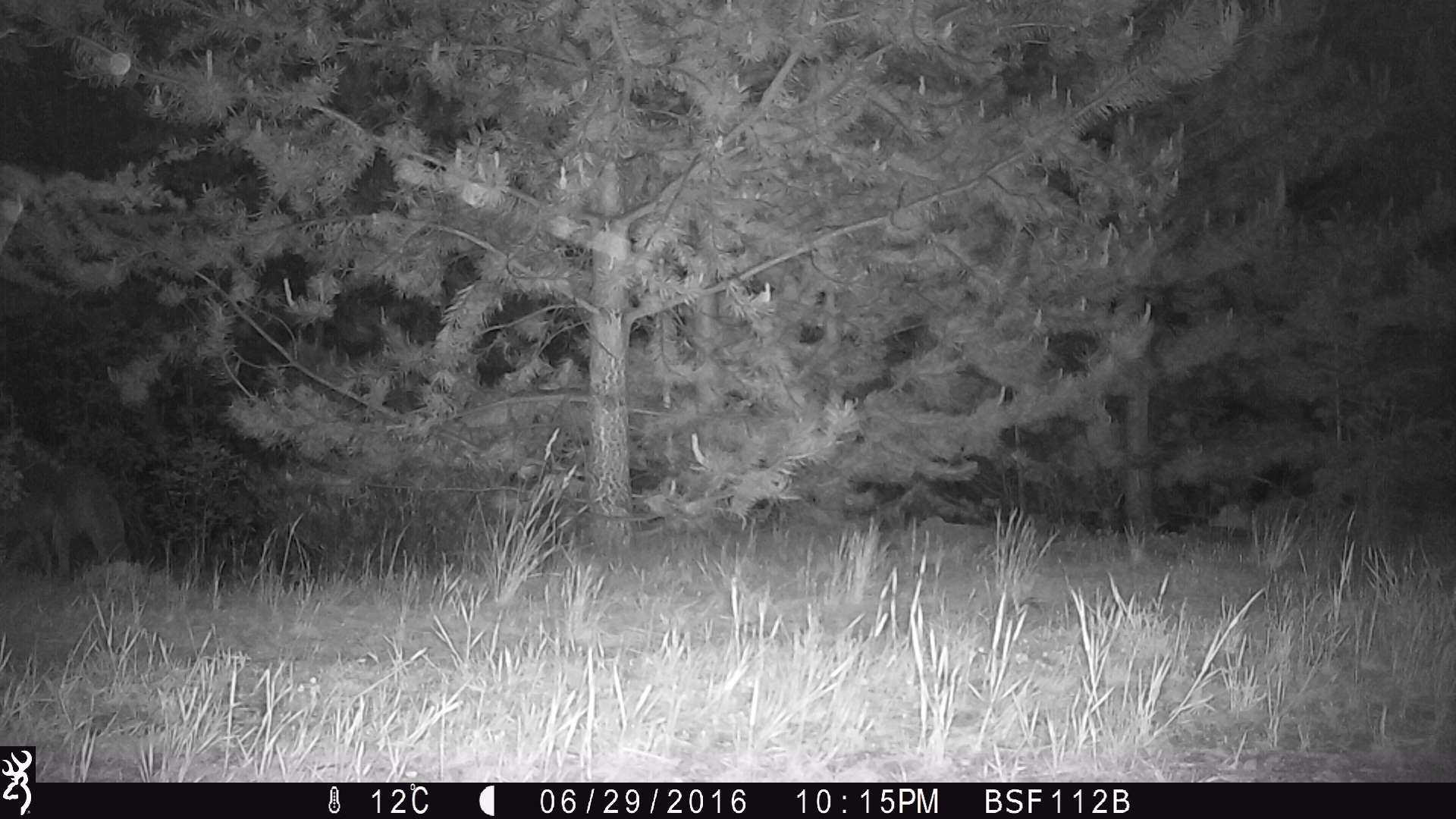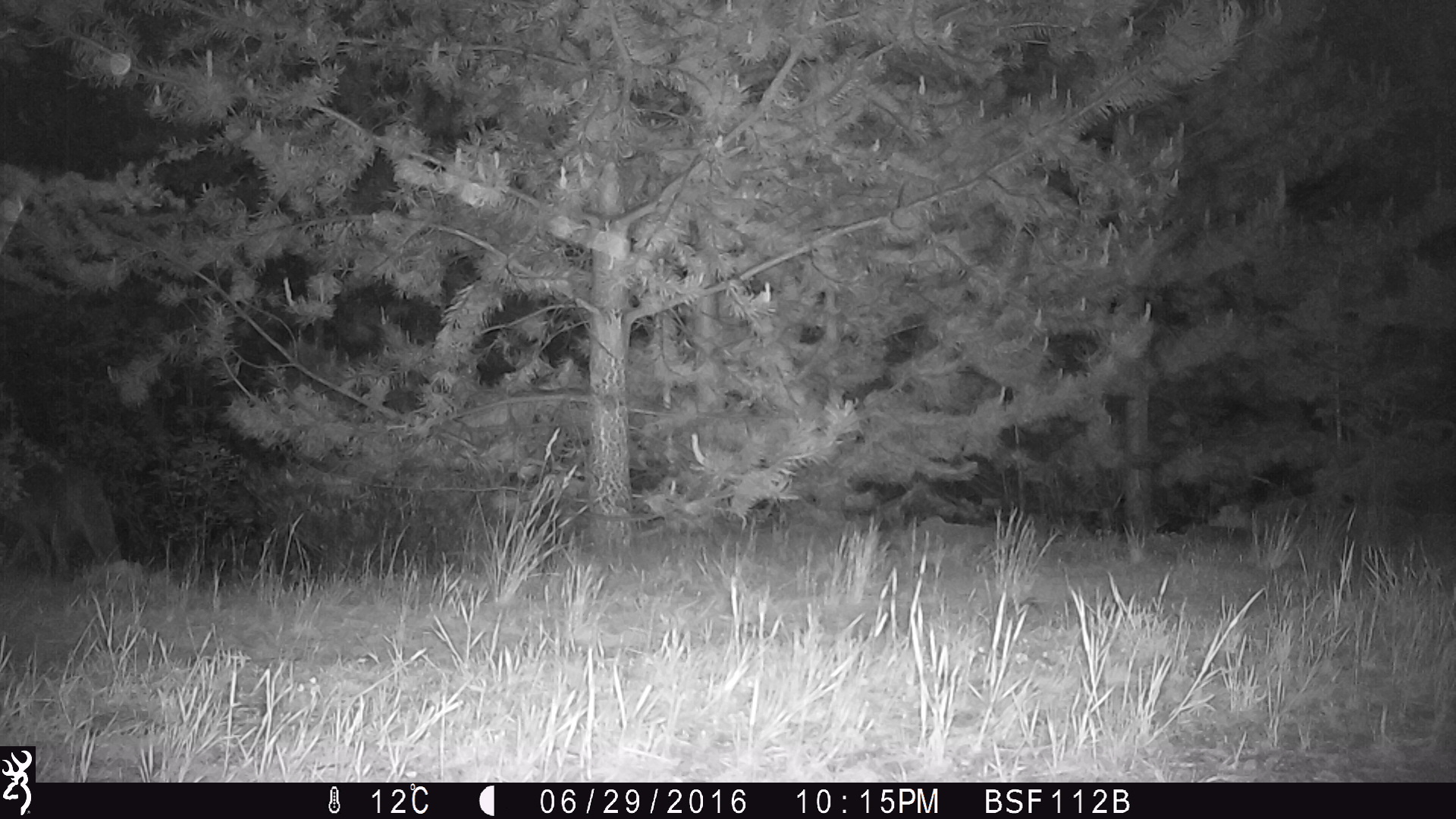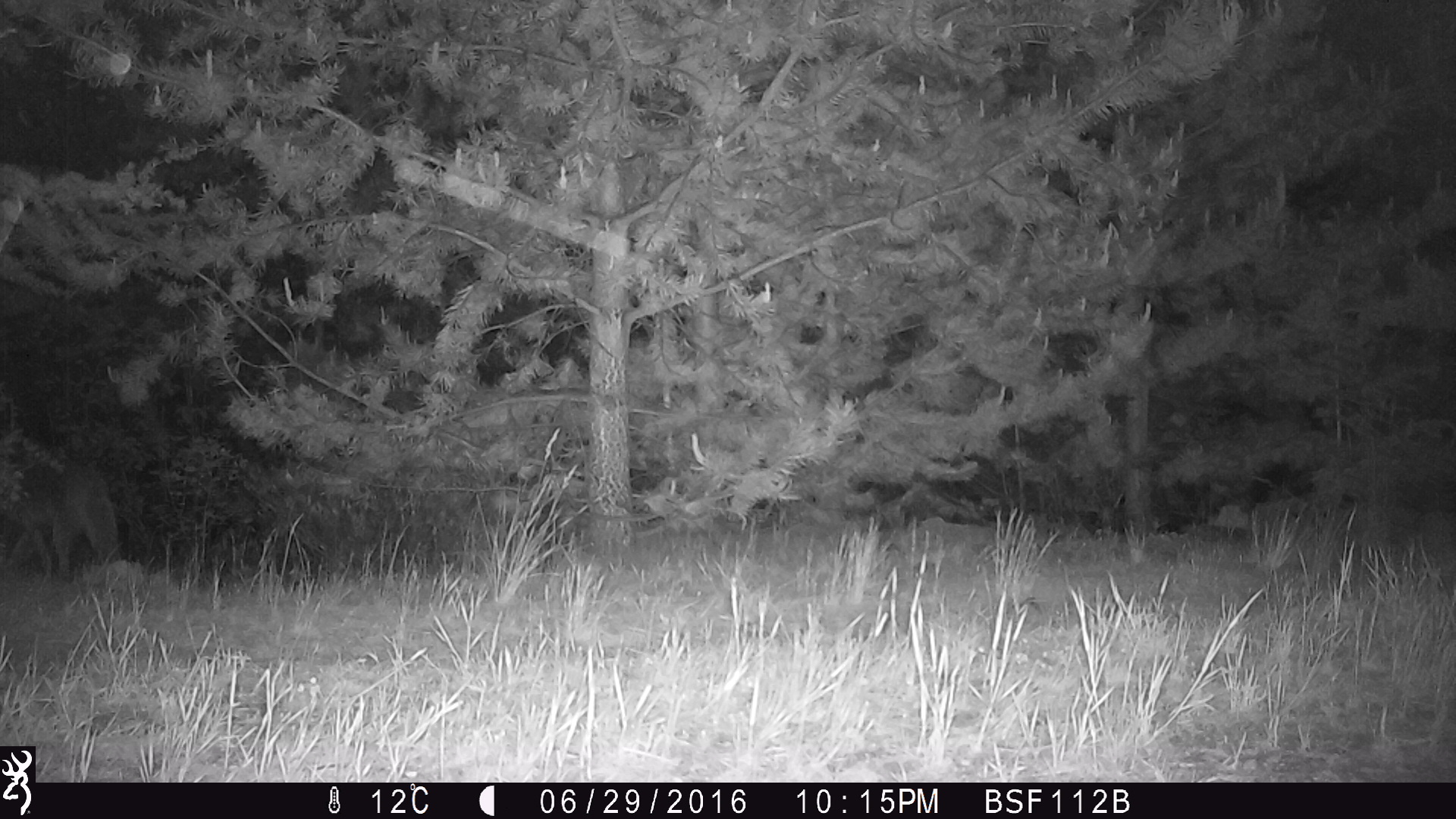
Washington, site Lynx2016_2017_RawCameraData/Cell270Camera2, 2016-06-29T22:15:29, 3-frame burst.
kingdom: Animalia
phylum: Chordata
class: Mammalia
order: Carnivora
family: Canidae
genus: Canis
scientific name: Canis latrans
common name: coyote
Canis latrans (coyote). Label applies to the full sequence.